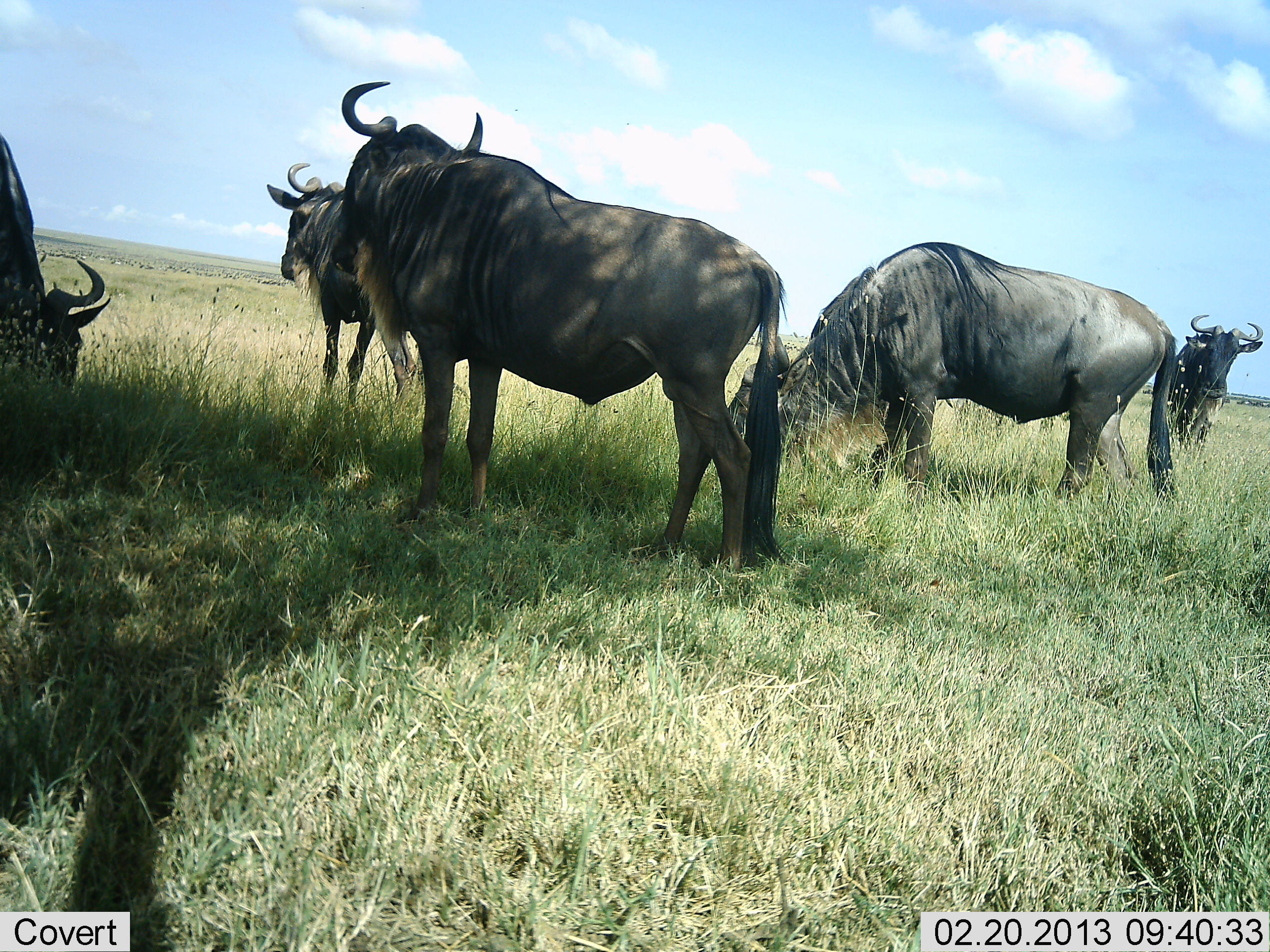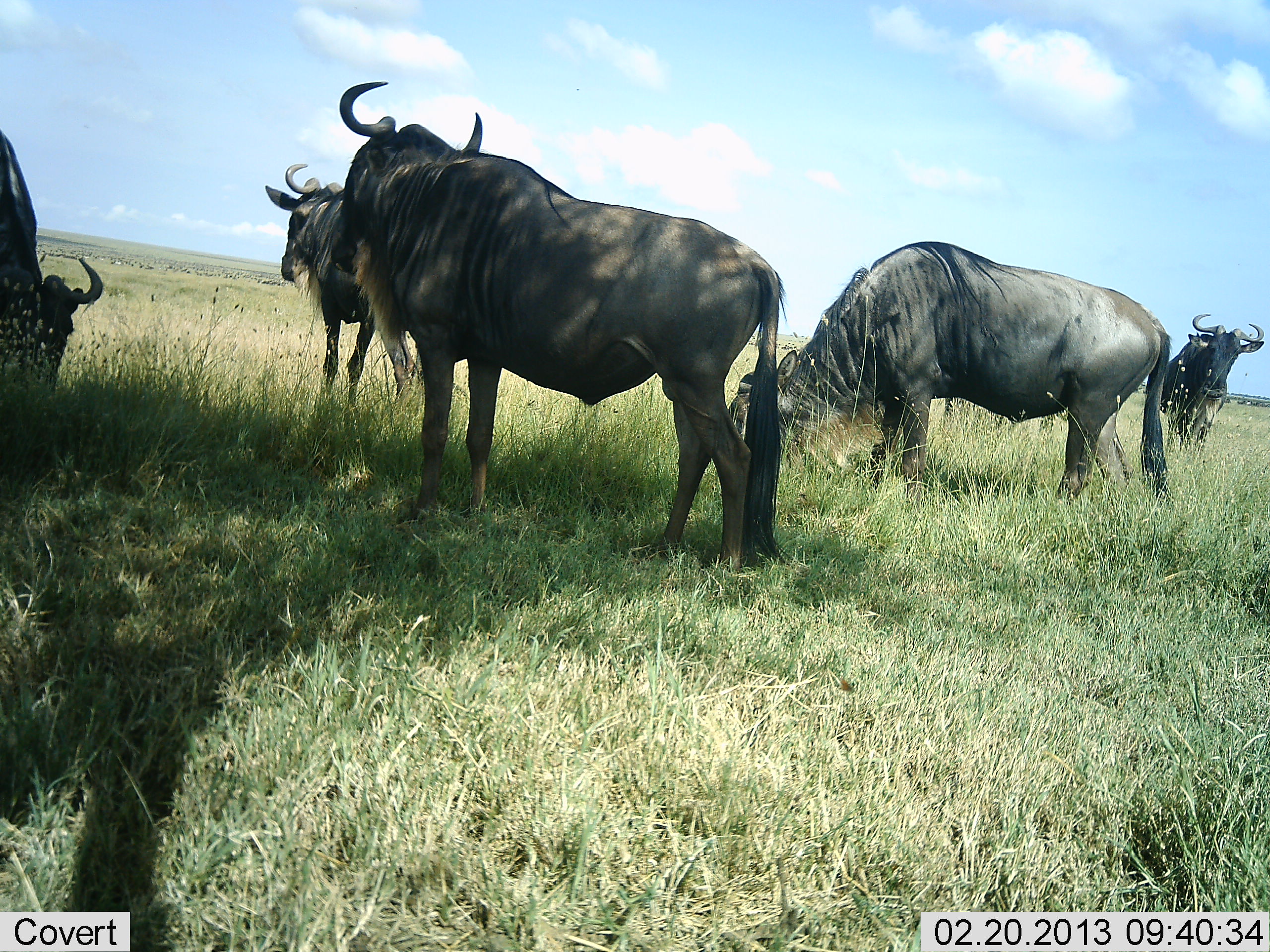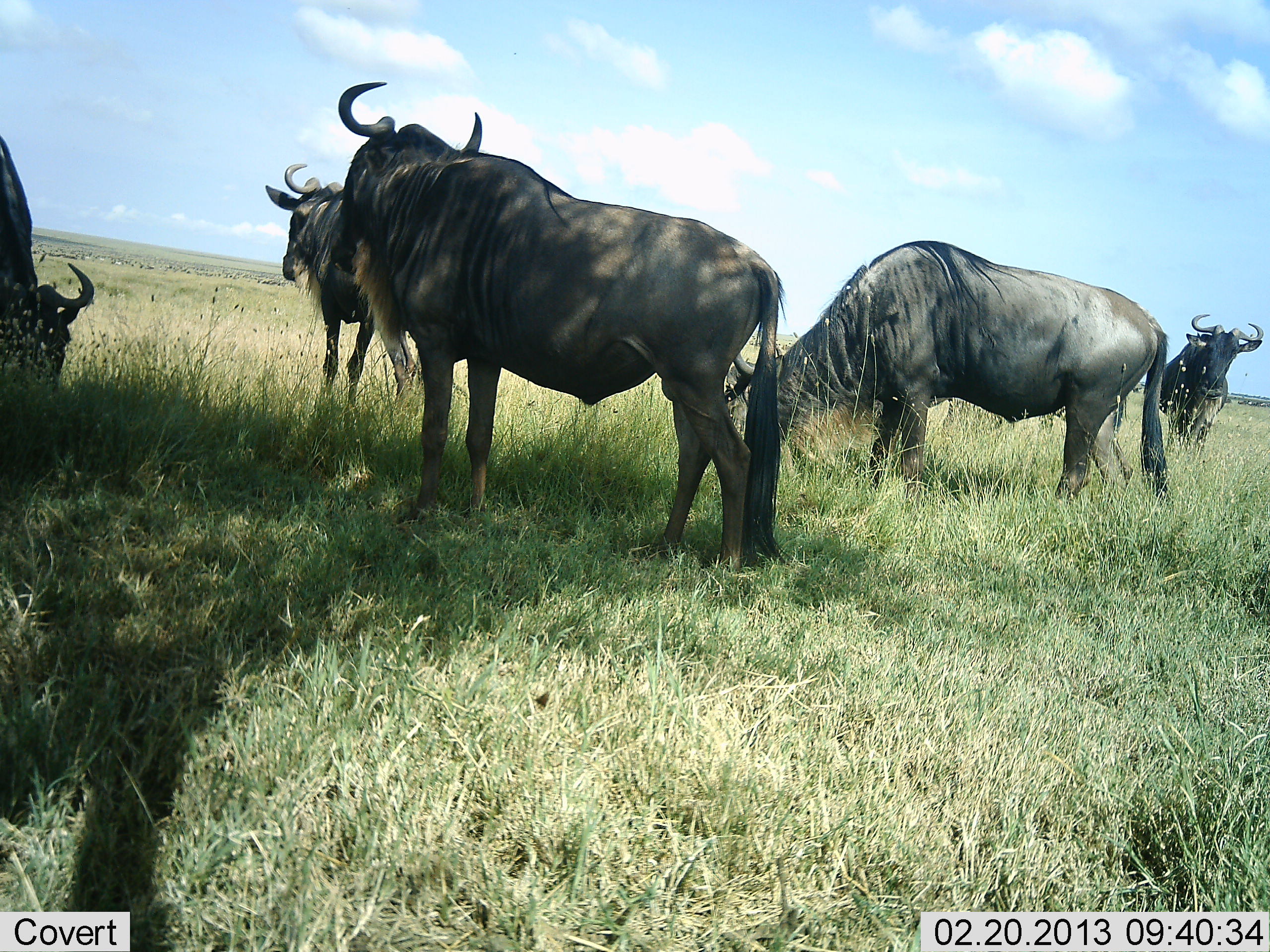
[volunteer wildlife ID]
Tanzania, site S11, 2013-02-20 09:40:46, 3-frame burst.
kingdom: Animalia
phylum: Chordata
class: Mammalia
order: Artiodactyla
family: Bovidae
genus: Connochaetes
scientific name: Connochaetes taurinus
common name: blue wildebeest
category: wildebeest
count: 5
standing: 79%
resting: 5%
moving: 5%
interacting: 5%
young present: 0%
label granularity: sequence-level